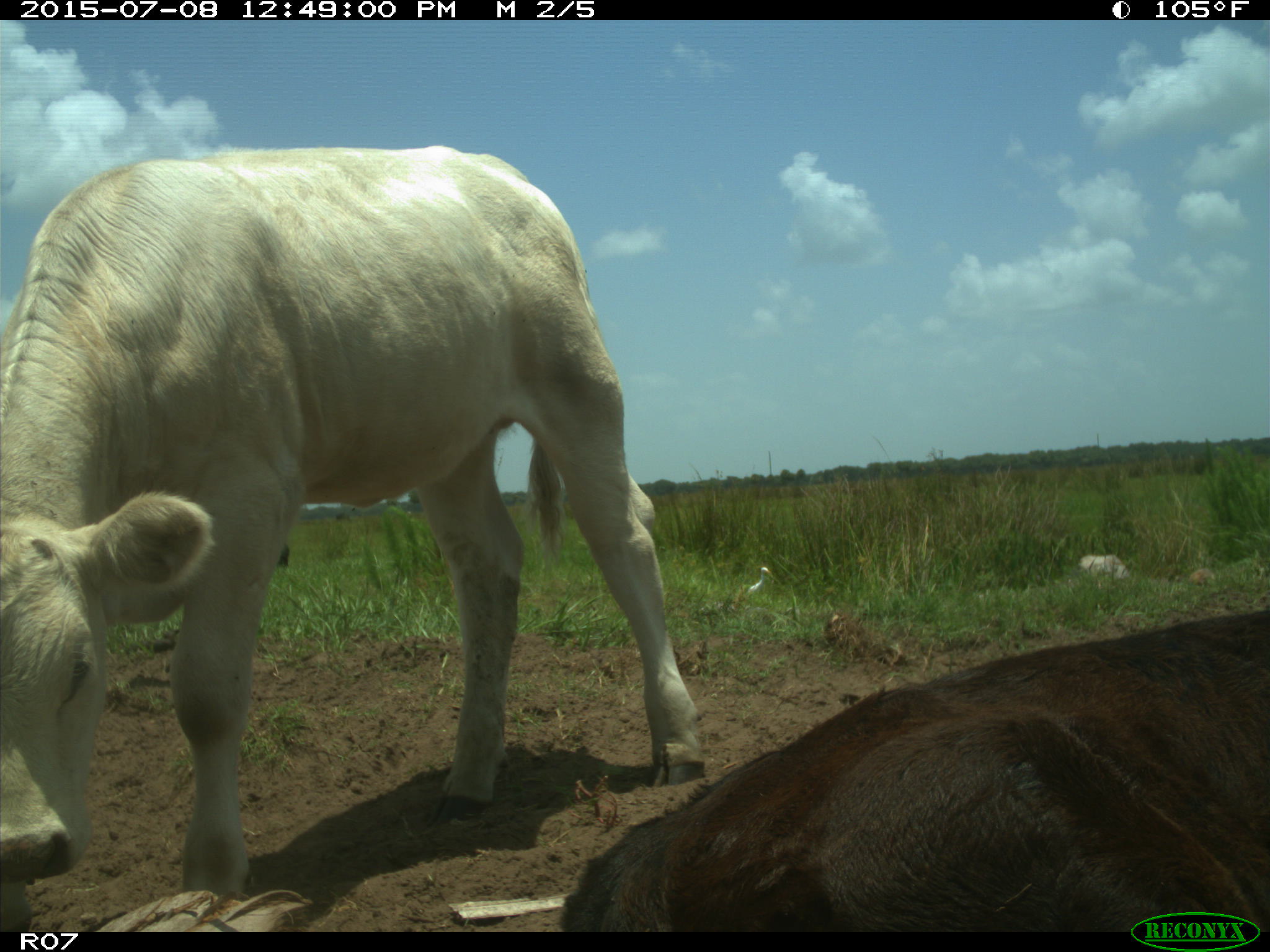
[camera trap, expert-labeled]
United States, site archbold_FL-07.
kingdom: Animalia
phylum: Chordata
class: Mammalia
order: Artiodactyla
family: Bovidae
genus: Bos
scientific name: Bos taurus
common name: domestic cow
Bos taurus (domestic cow).